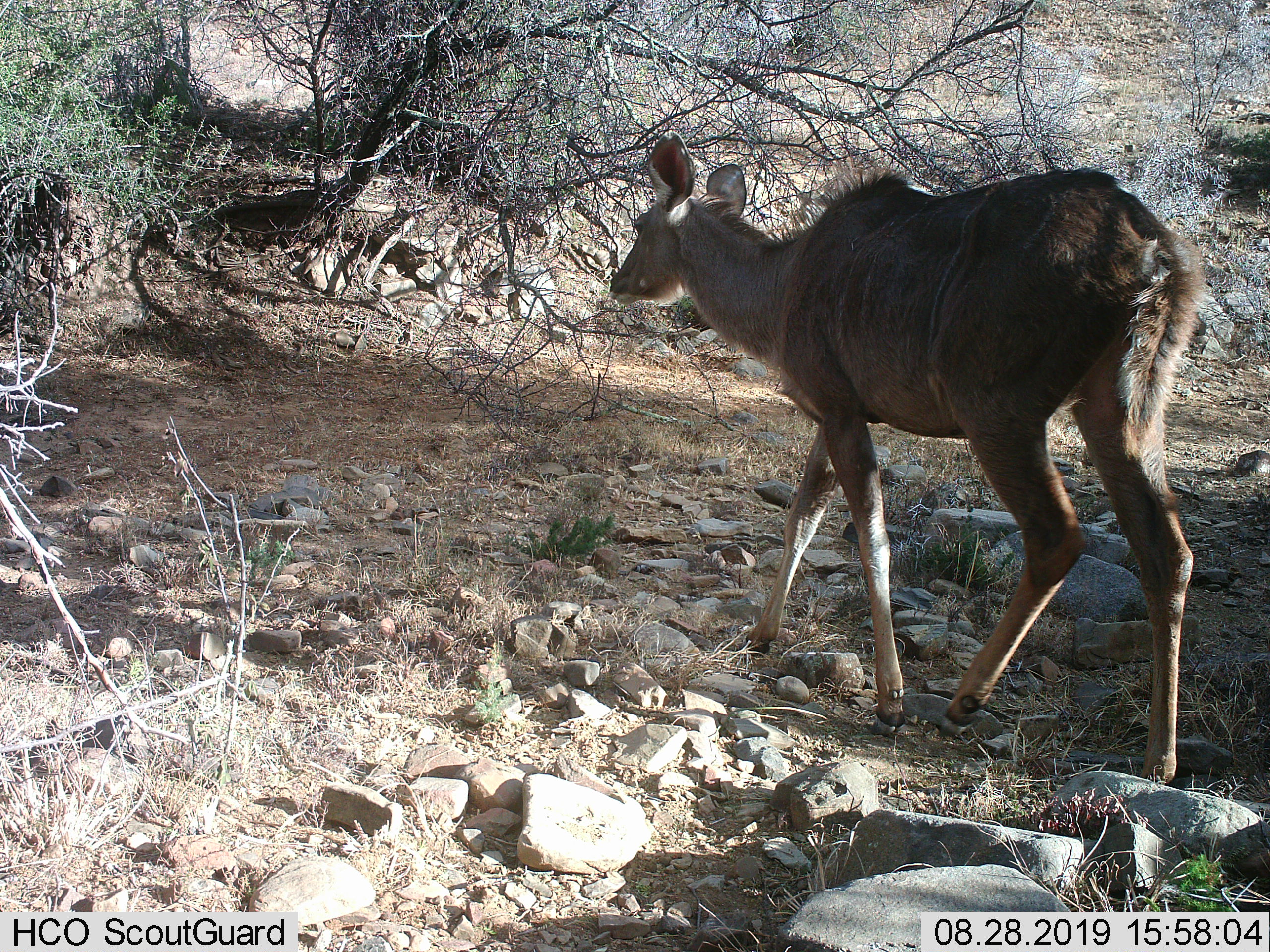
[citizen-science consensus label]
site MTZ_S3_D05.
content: unidentified animal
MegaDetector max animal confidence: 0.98